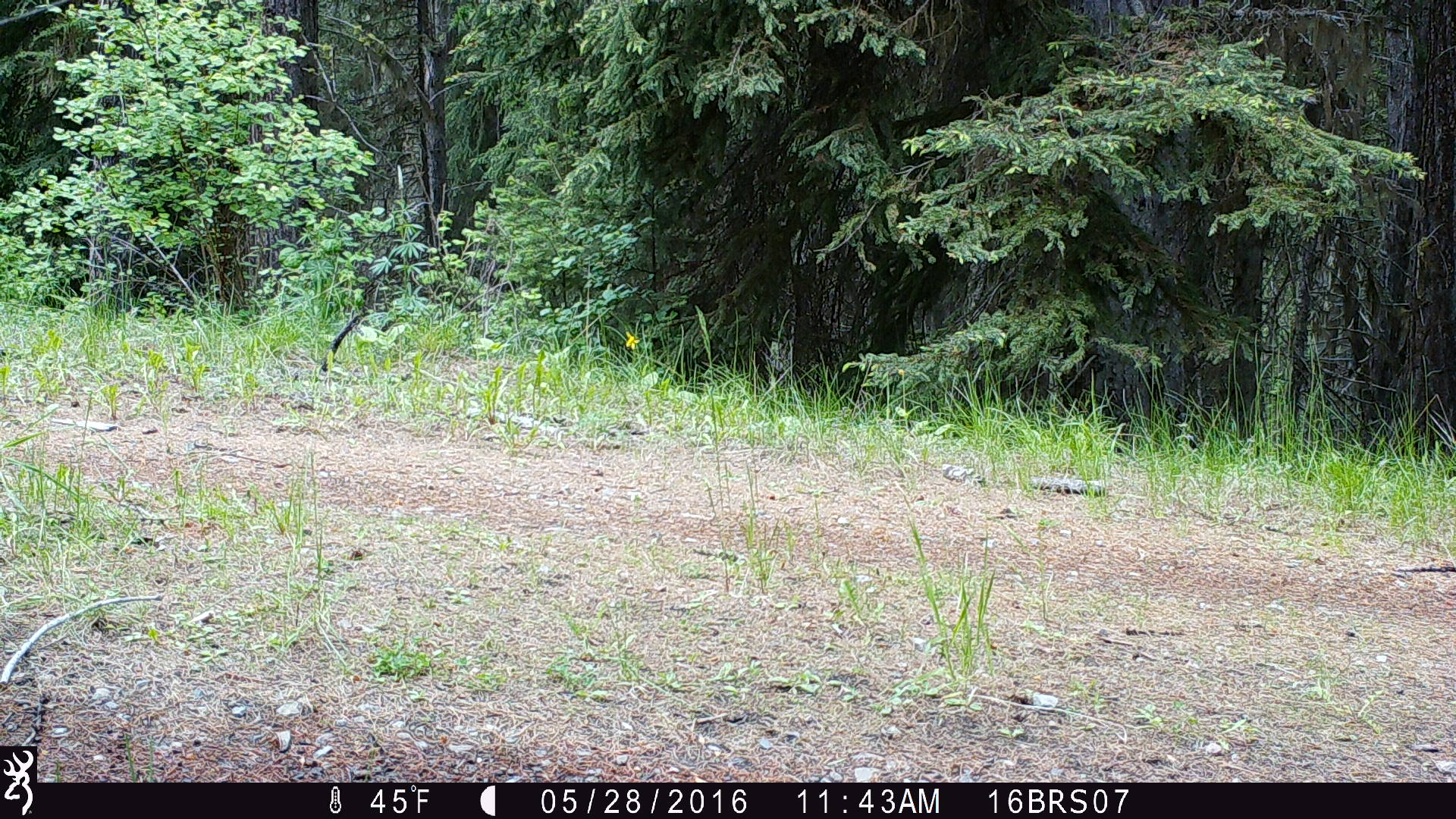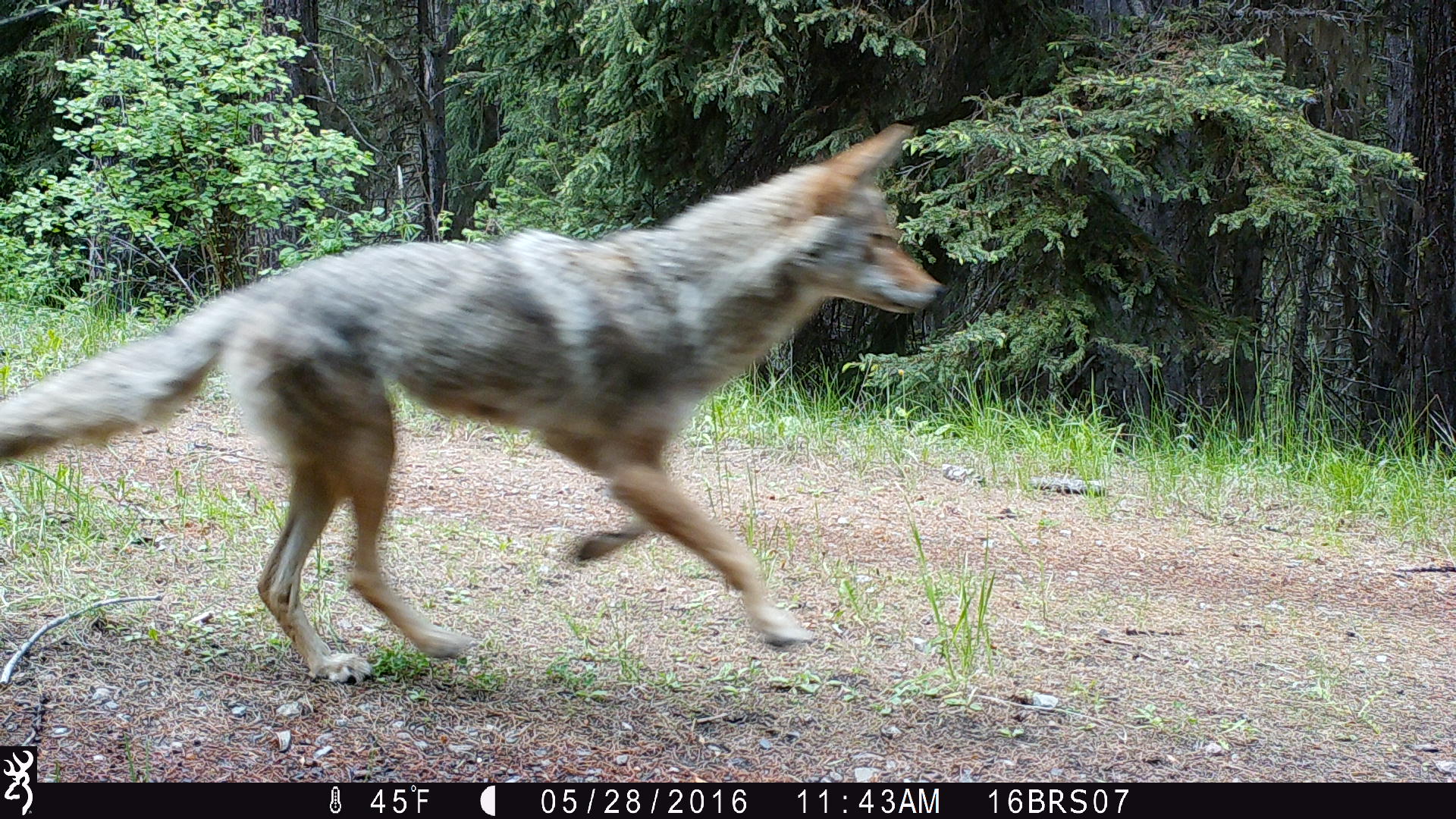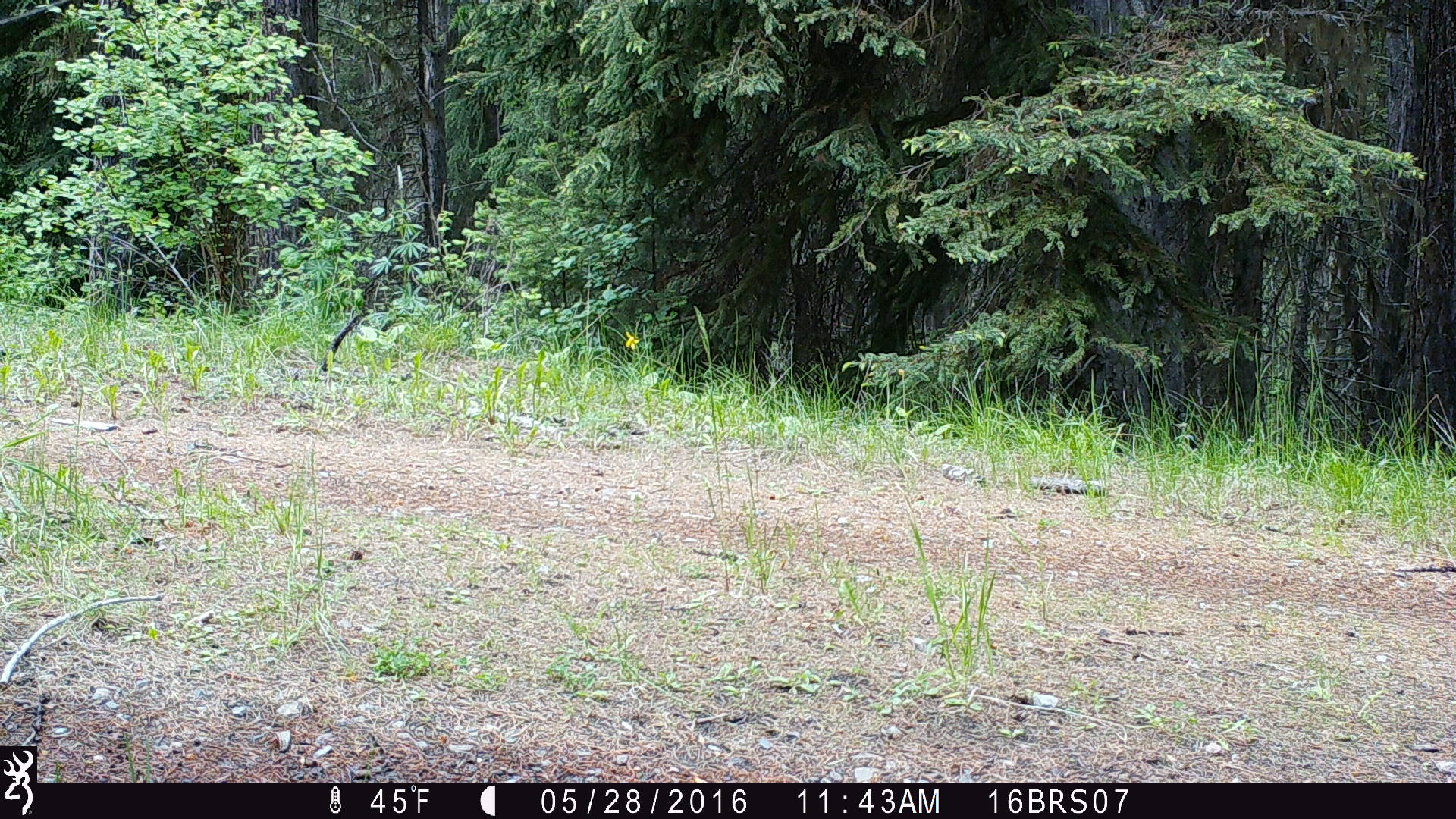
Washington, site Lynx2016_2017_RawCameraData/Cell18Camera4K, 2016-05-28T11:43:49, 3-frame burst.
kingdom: Animalia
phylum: Chordata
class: Mammalia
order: Carnivora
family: Canidae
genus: Canis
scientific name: Canis latrans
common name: coyote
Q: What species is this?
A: Canis latrans (coyote).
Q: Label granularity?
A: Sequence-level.